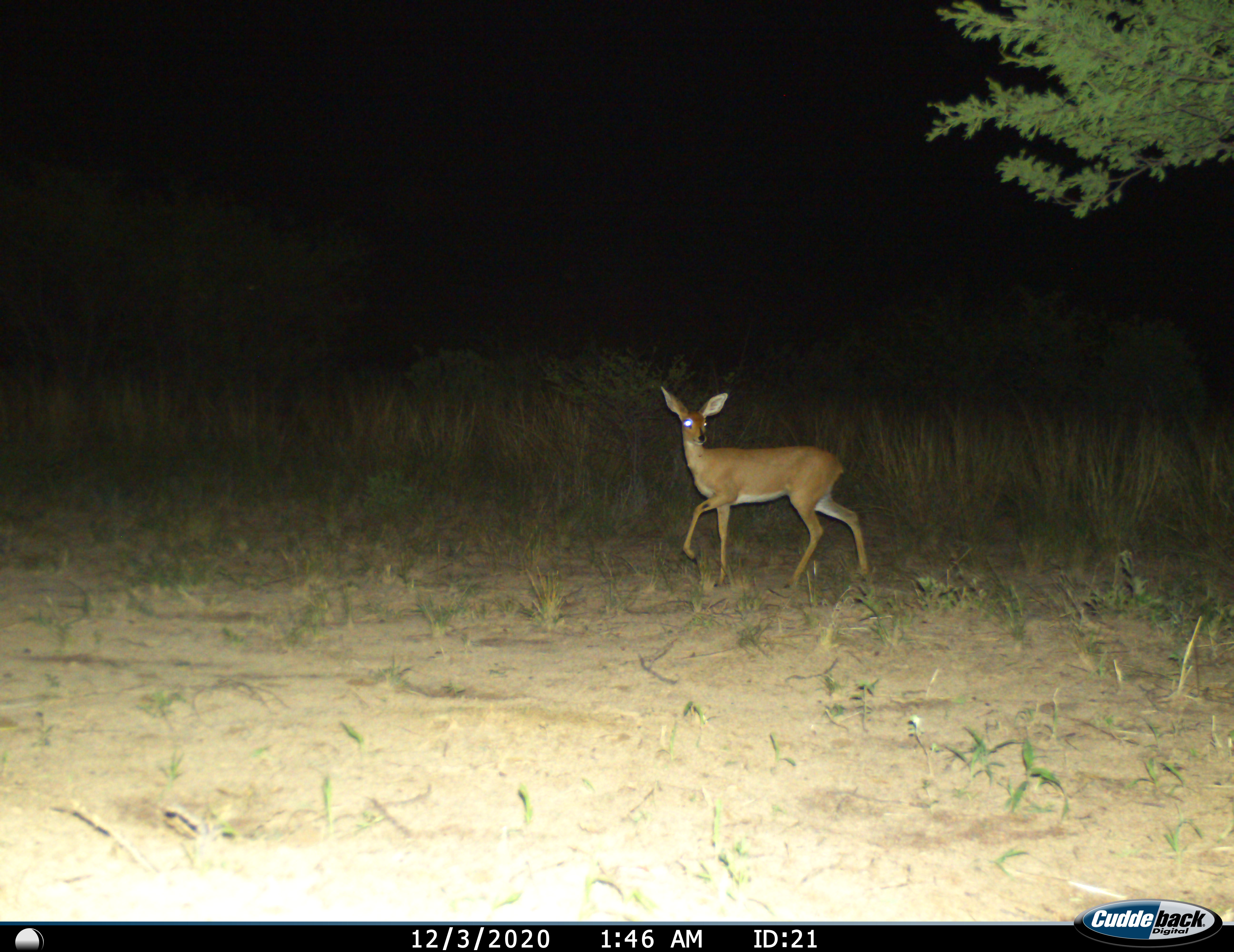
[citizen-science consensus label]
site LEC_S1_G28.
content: unidentified animal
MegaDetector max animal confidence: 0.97